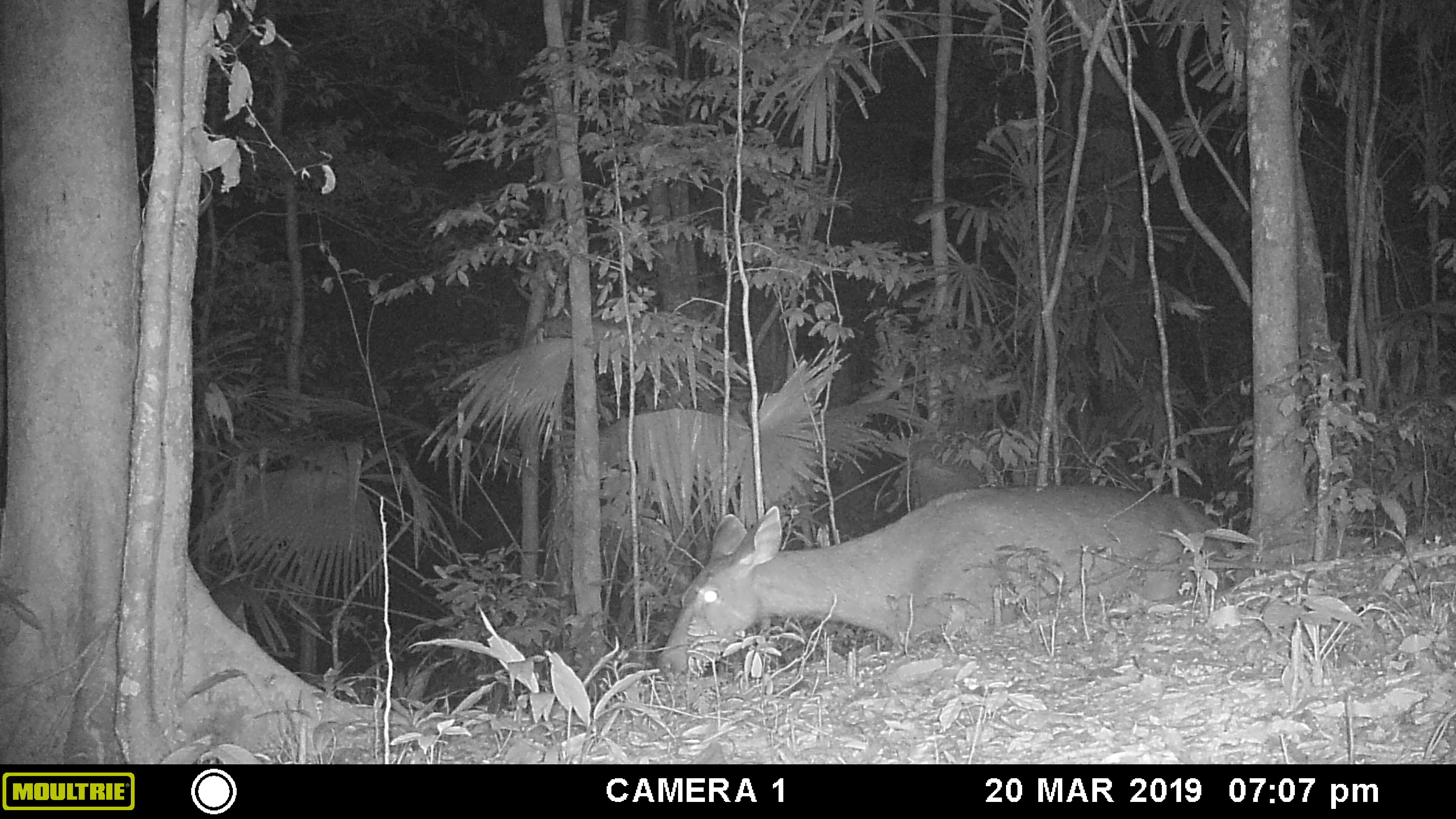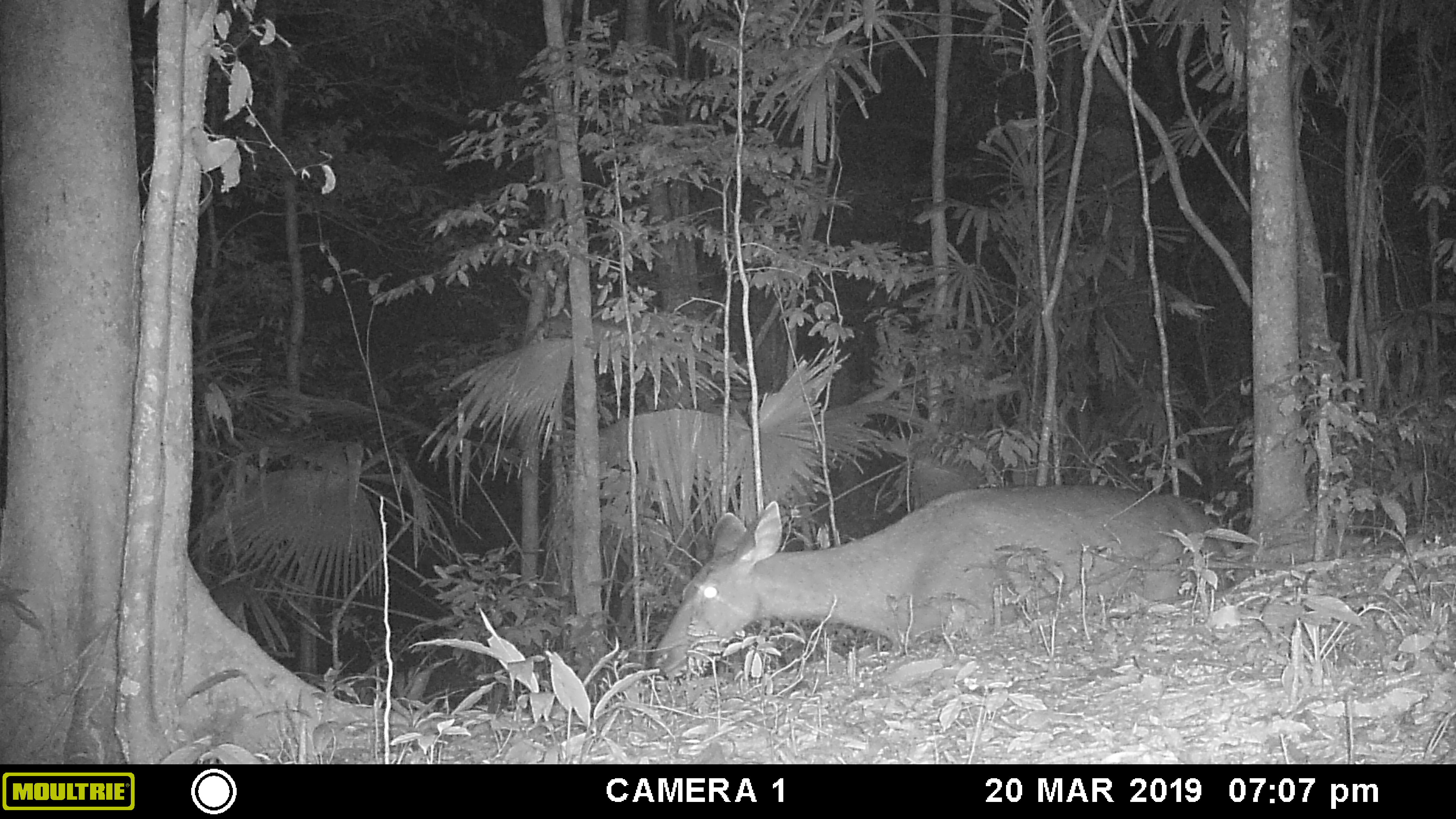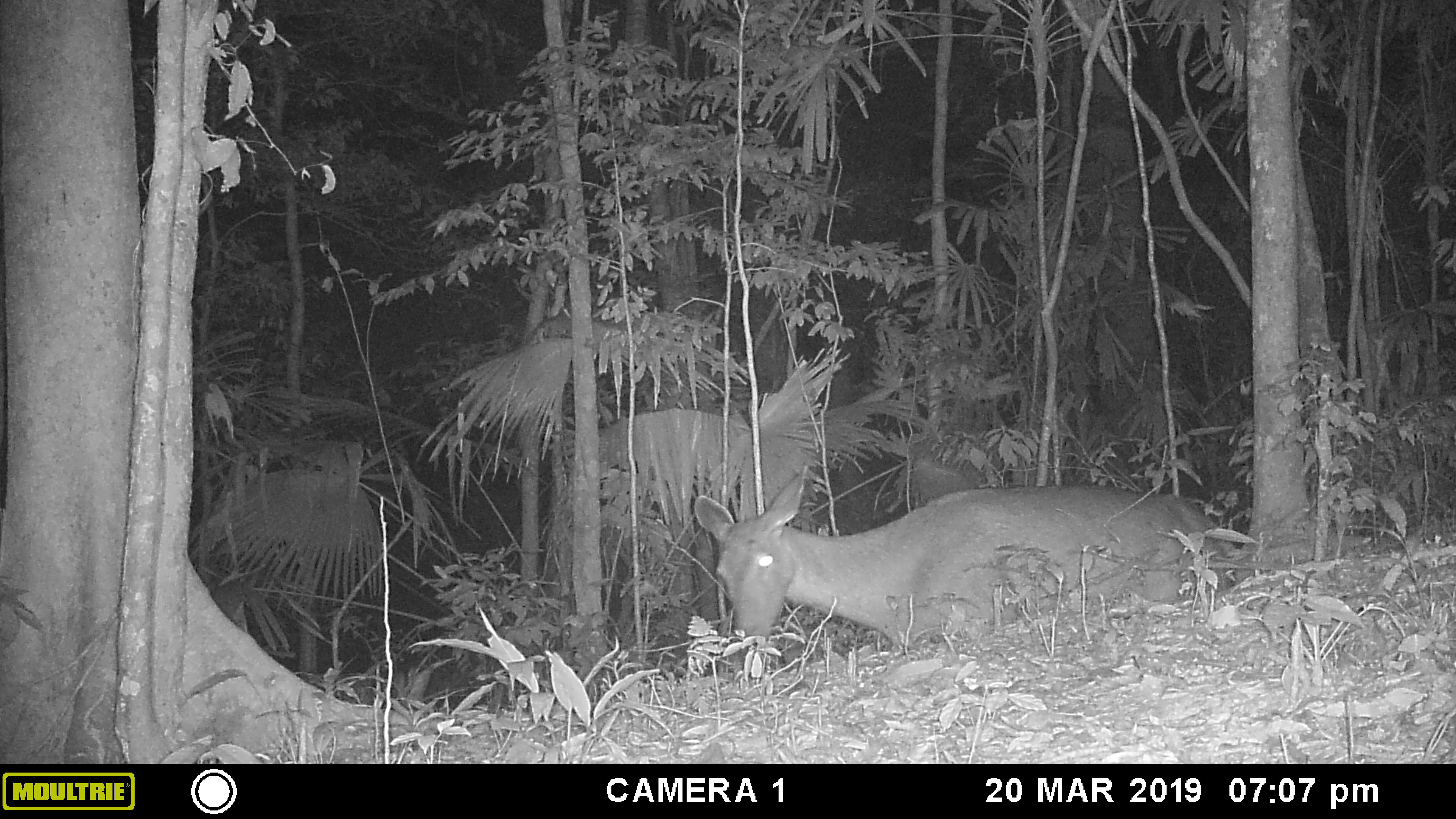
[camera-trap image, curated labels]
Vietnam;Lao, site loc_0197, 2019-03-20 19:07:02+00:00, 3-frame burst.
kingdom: Animalia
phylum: Chordata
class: Mammalia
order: Artiodactyla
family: Cervidae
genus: Rusa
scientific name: Rusa unicolor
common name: sambar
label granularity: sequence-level